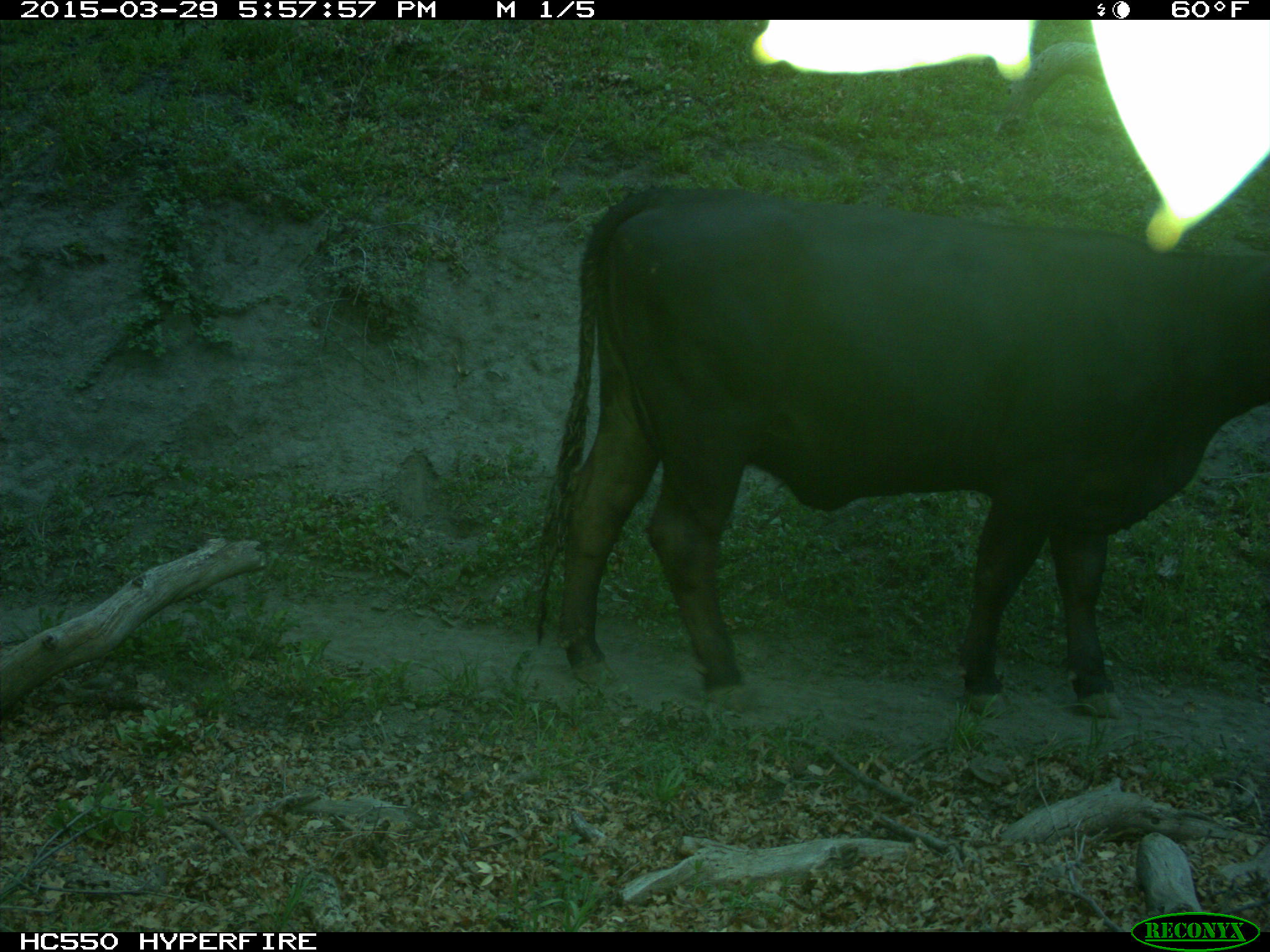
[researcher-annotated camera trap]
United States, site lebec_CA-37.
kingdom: Animalia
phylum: Chordata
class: Mammalia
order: Artiodactyla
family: Bovidae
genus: Bos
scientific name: Bos taurus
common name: domestic cow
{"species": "Bos taurus (domestic cow)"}